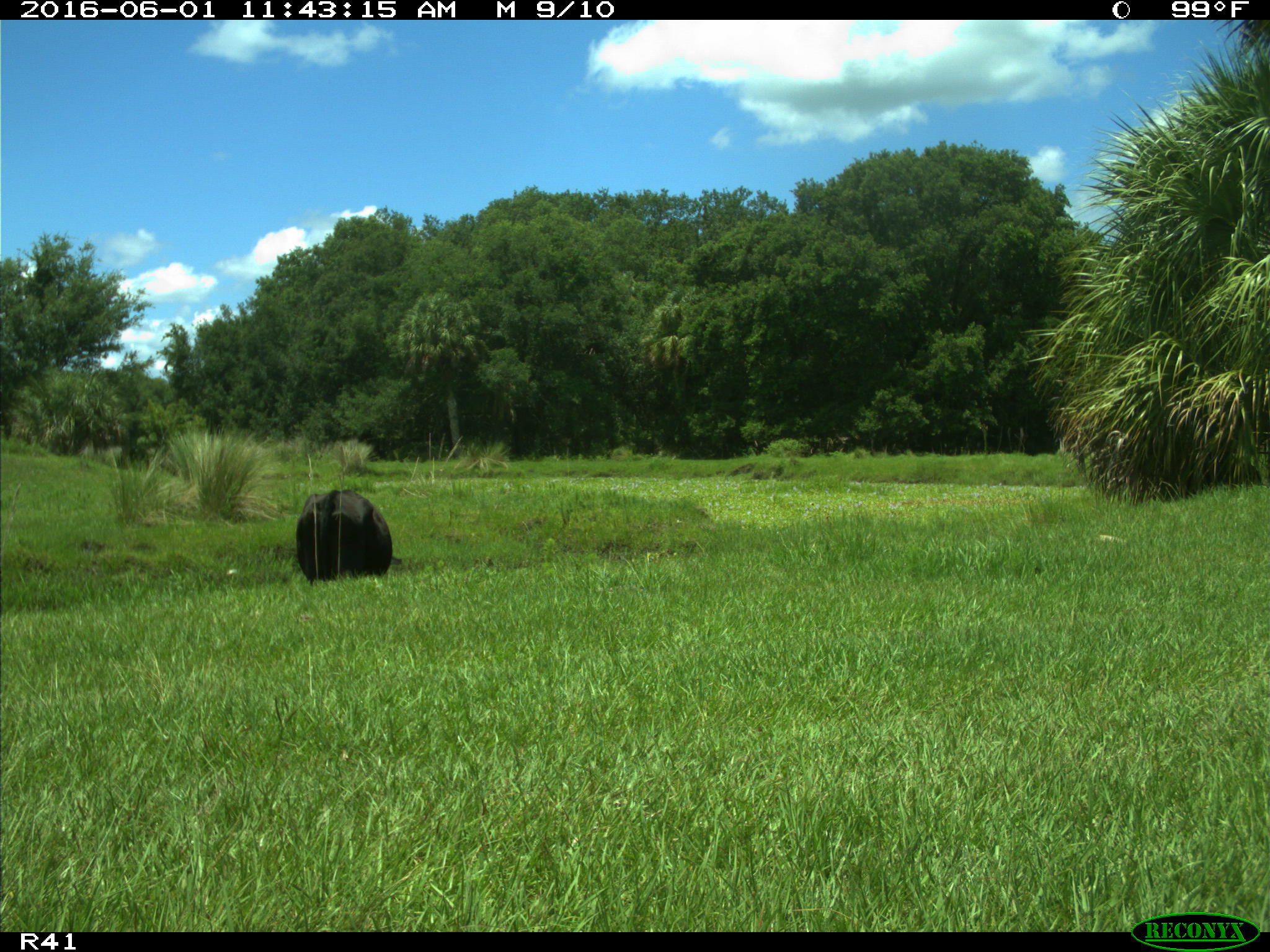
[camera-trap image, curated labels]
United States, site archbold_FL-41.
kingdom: Animalia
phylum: Chordata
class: Mammalia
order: Artiodactyla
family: Bovidae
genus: Bos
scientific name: Bos taurus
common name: domestic cow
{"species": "Bos taurus (domestic cow)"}